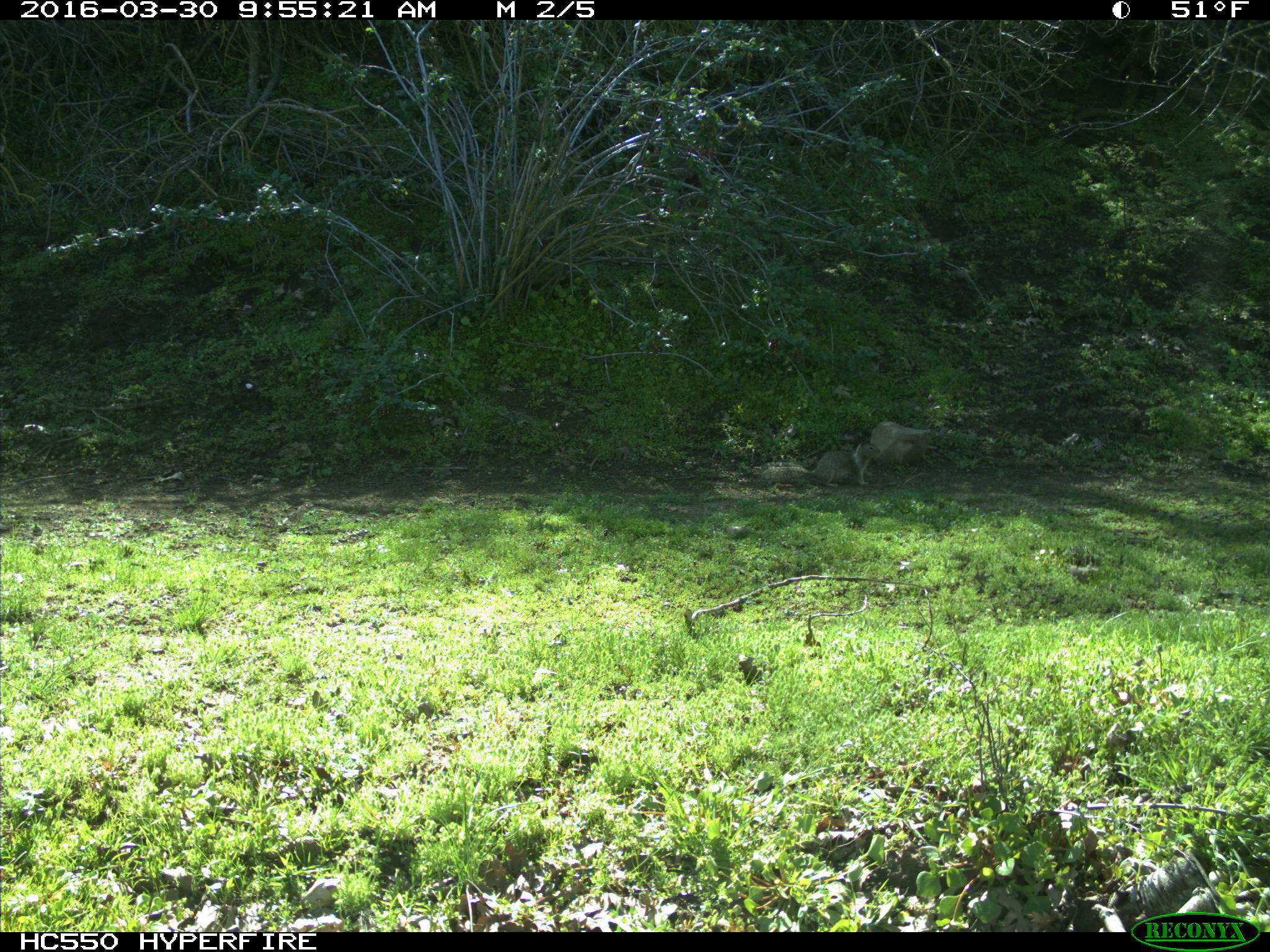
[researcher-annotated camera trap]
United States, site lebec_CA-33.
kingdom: Animalia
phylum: Chordata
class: Mammalia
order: Rodentia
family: Sciuridae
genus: Otospermophilus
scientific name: Otospermophilus beecheyi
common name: california ground squirrel